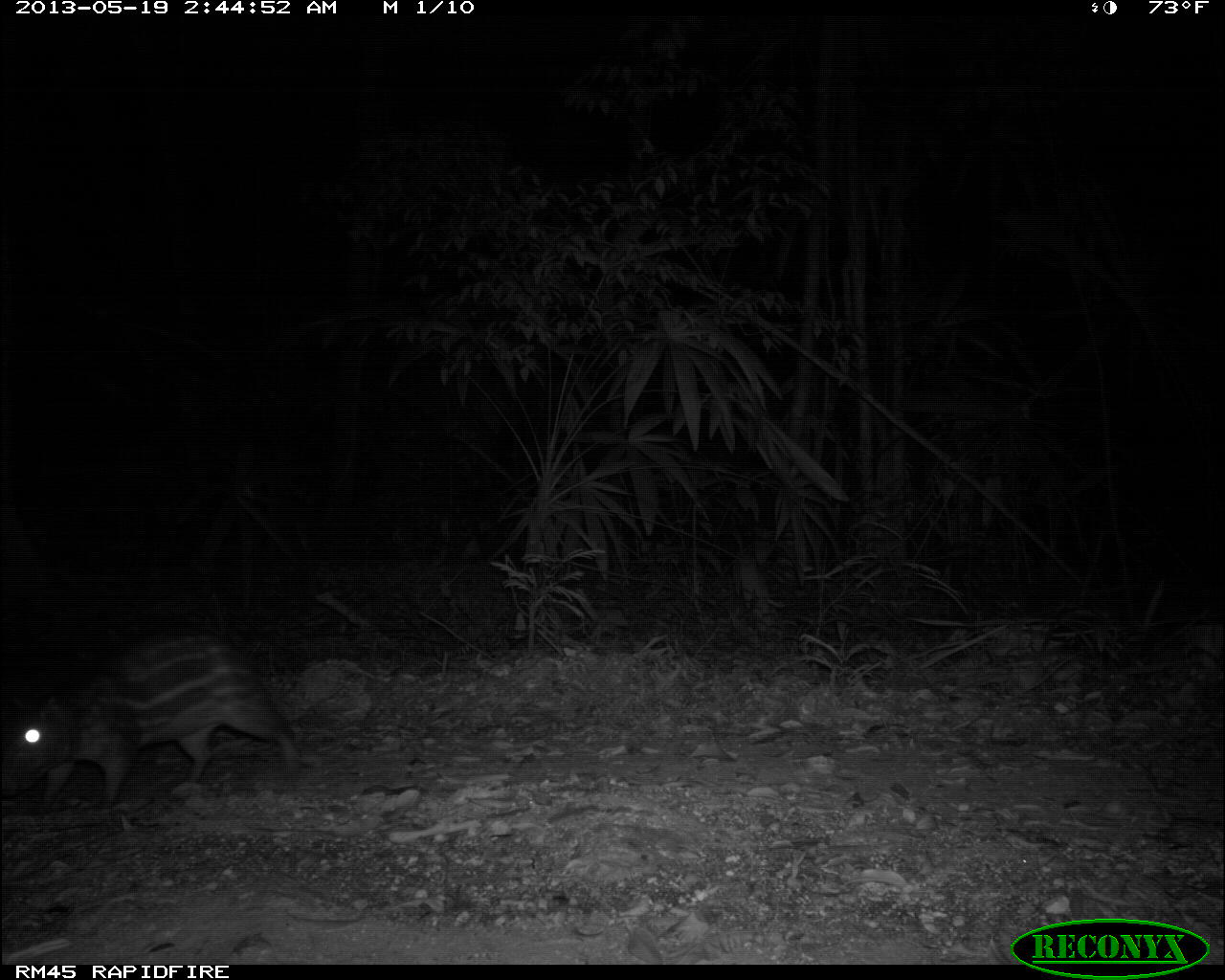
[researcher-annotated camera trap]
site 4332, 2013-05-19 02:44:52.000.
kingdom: Animalia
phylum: Chordata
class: Mammalia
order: Rodentia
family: Cuniculidae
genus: Cuniculus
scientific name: Cuniculus paca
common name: lowland paca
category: agouti paca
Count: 1.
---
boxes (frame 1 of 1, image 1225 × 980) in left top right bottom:
agouti paca: 0 625 306 817